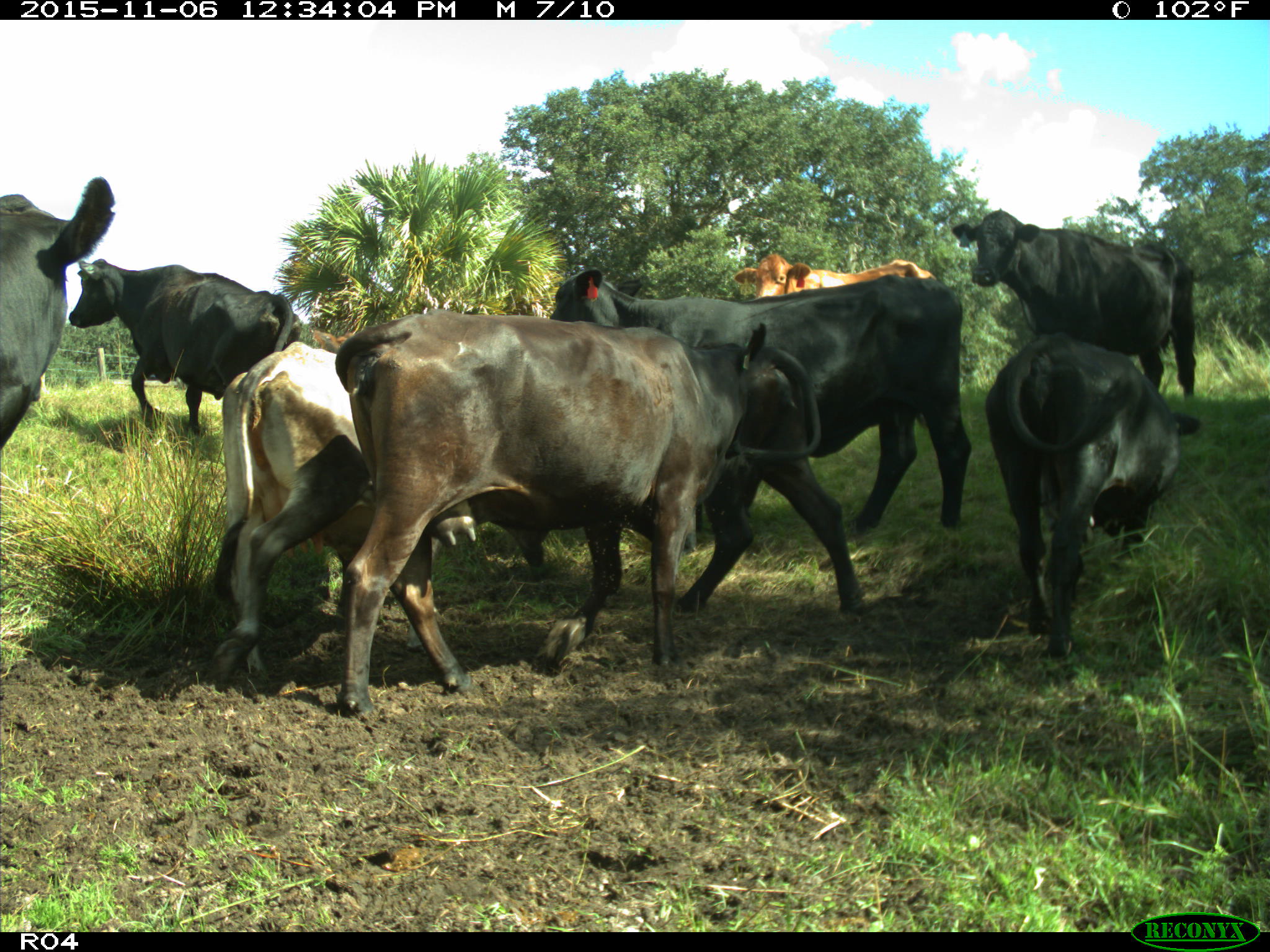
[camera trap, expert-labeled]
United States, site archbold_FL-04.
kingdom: Animalia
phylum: Chordata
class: Mammalia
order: Artiodactyla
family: Bovidae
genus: Bos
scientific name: Bos taurus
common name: domestic cow